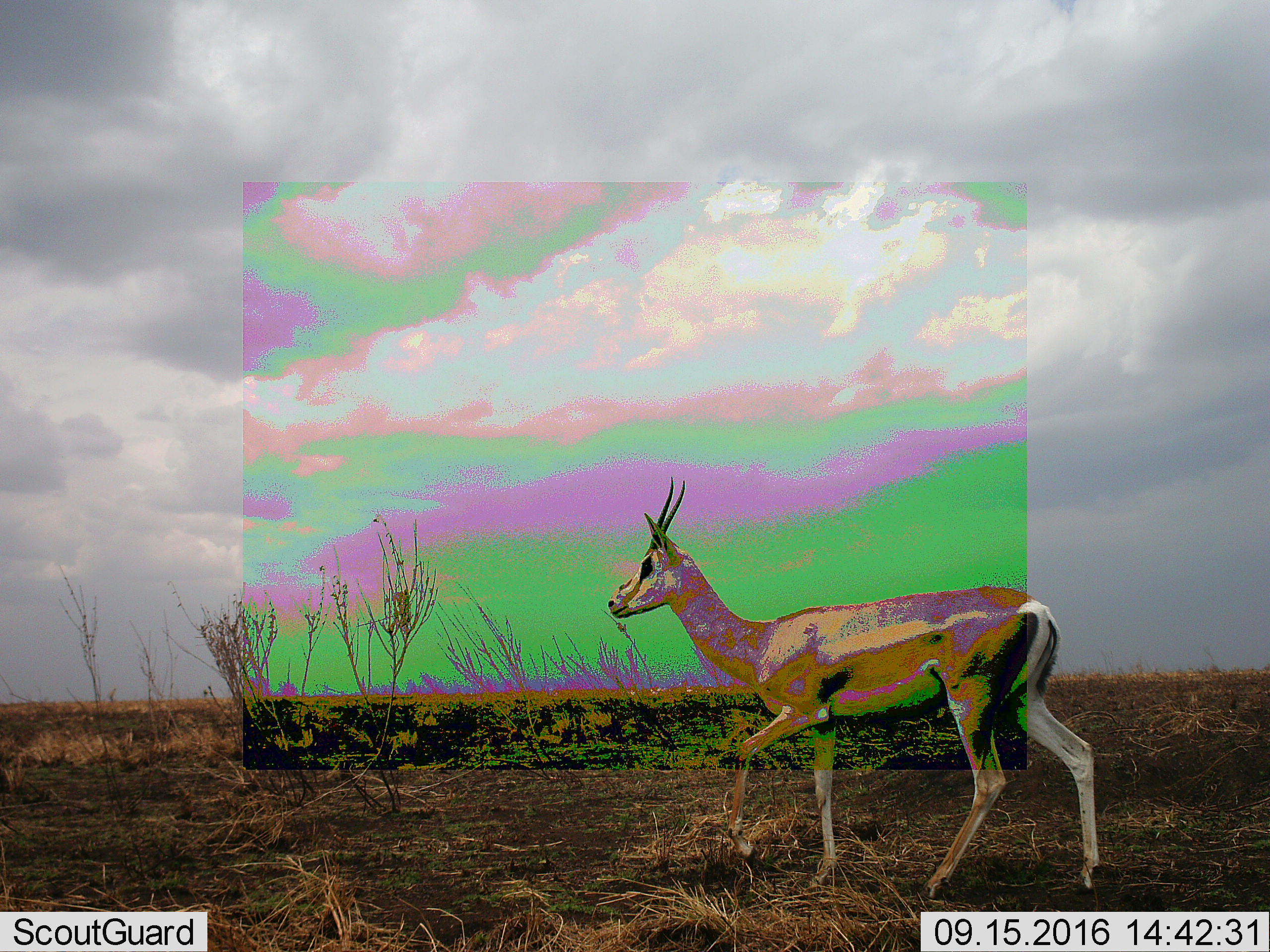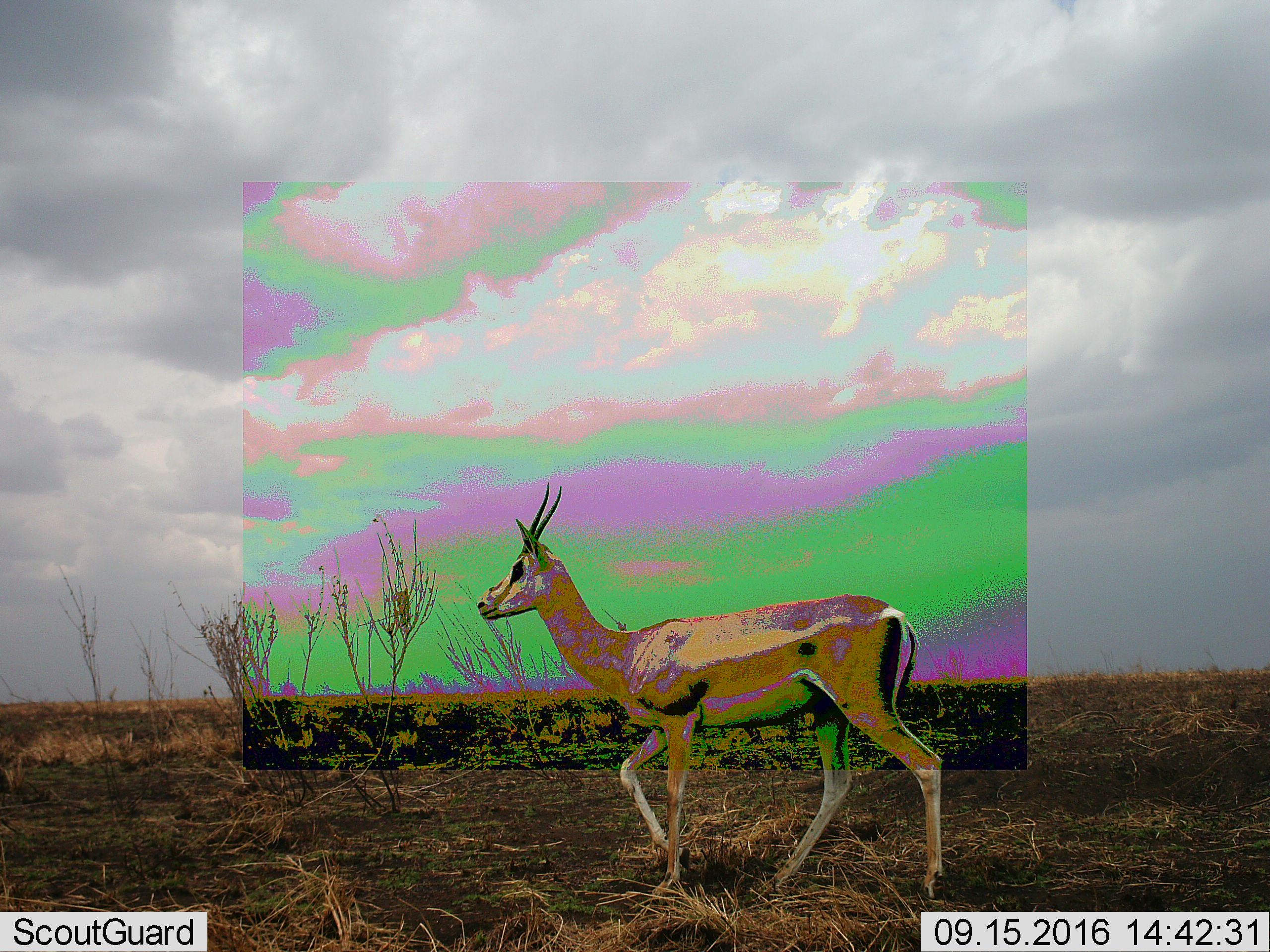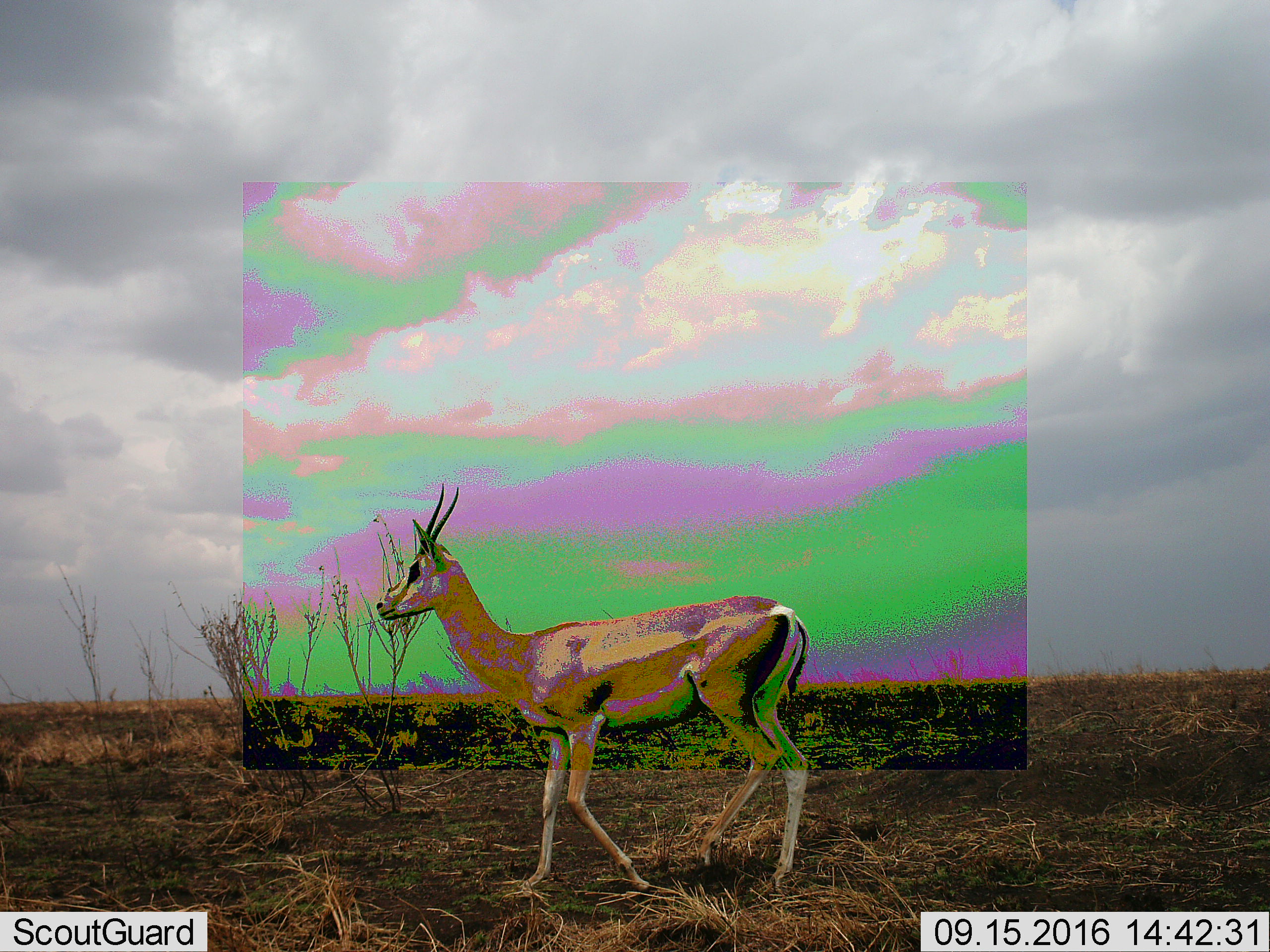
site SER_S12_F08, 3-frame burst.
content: unidentified animal